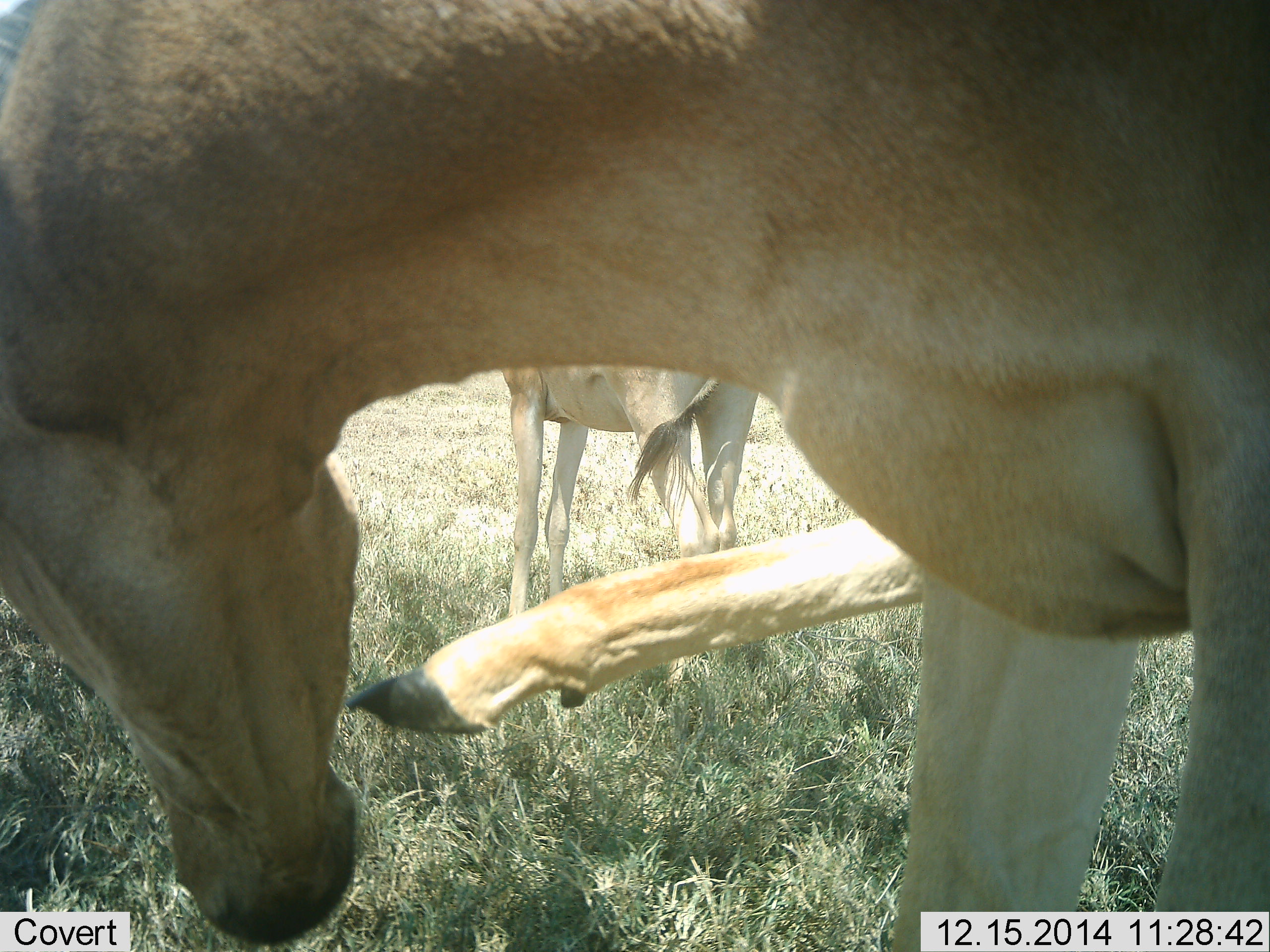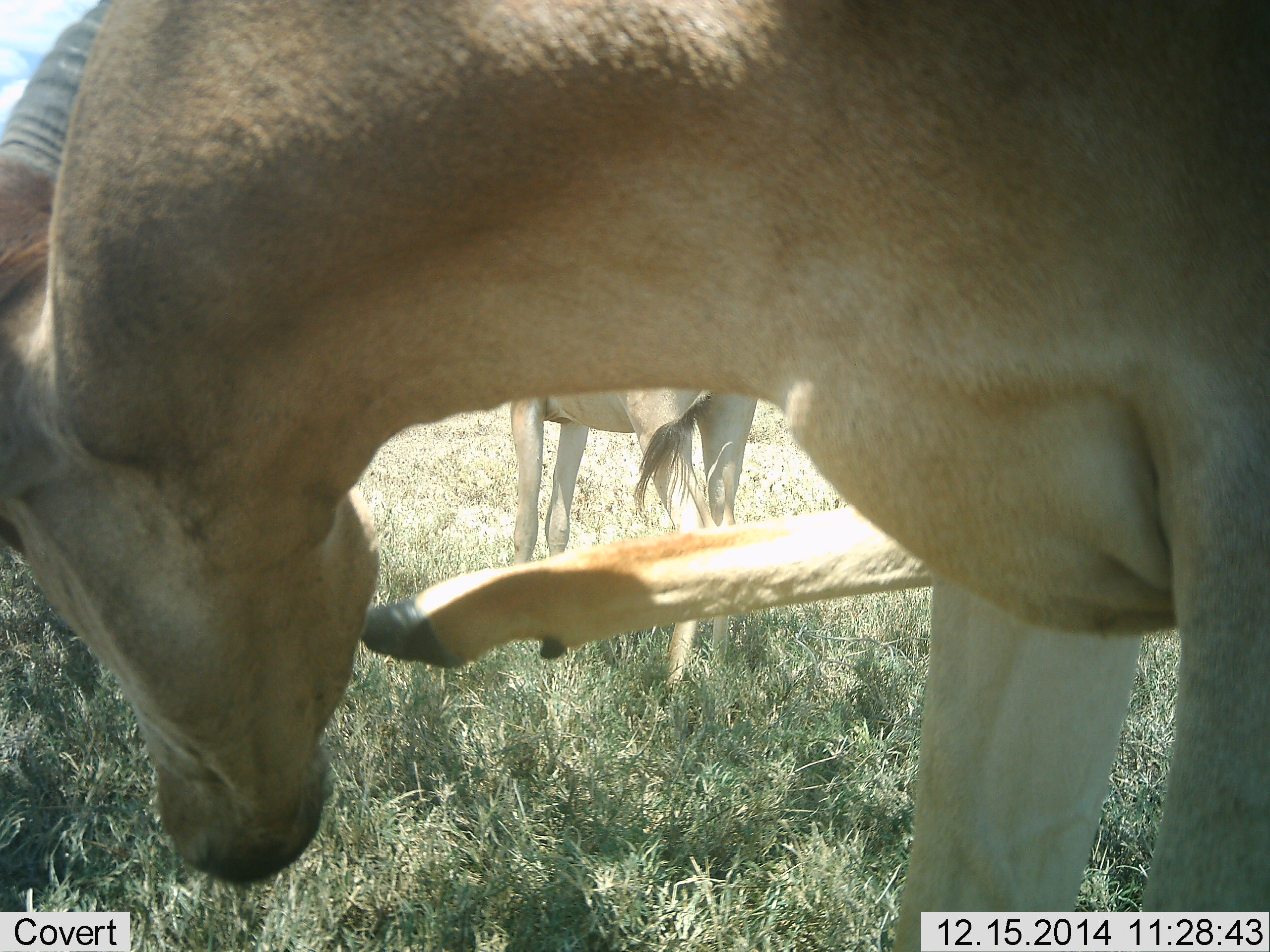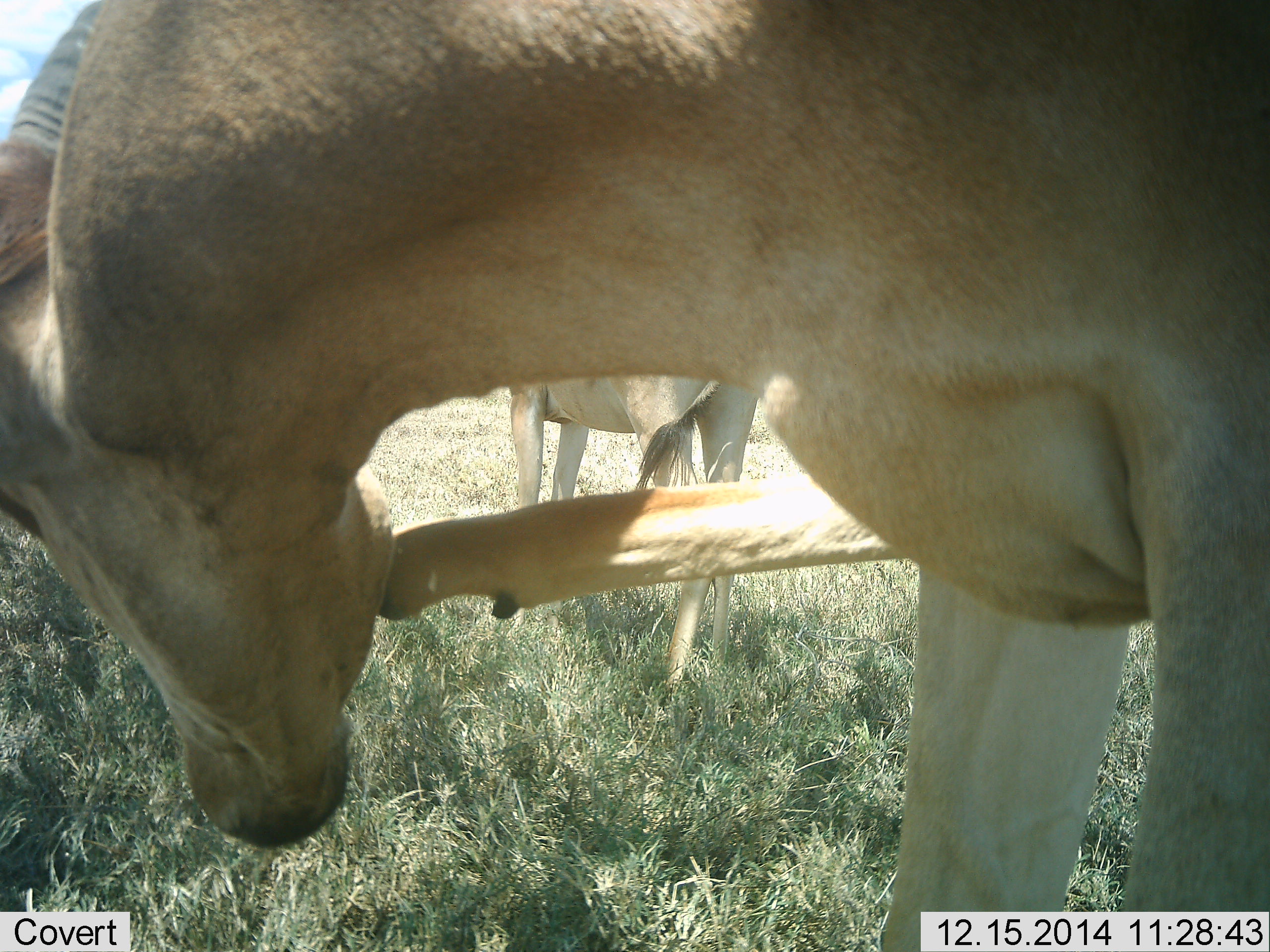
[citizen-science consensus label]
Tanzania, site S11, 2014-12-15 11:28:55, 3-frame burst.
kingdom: Animalia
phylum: Chordata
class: Mammalia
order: Artiodactyla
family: Bovidae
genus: Alcelaphus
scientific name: Alcelaphus buselaphus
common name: hartebeest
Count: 2.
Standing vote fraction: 100%.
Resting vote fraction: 10%.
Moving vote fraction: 10%.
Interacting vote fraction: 10%.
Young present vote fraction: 0%.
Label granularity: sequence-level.